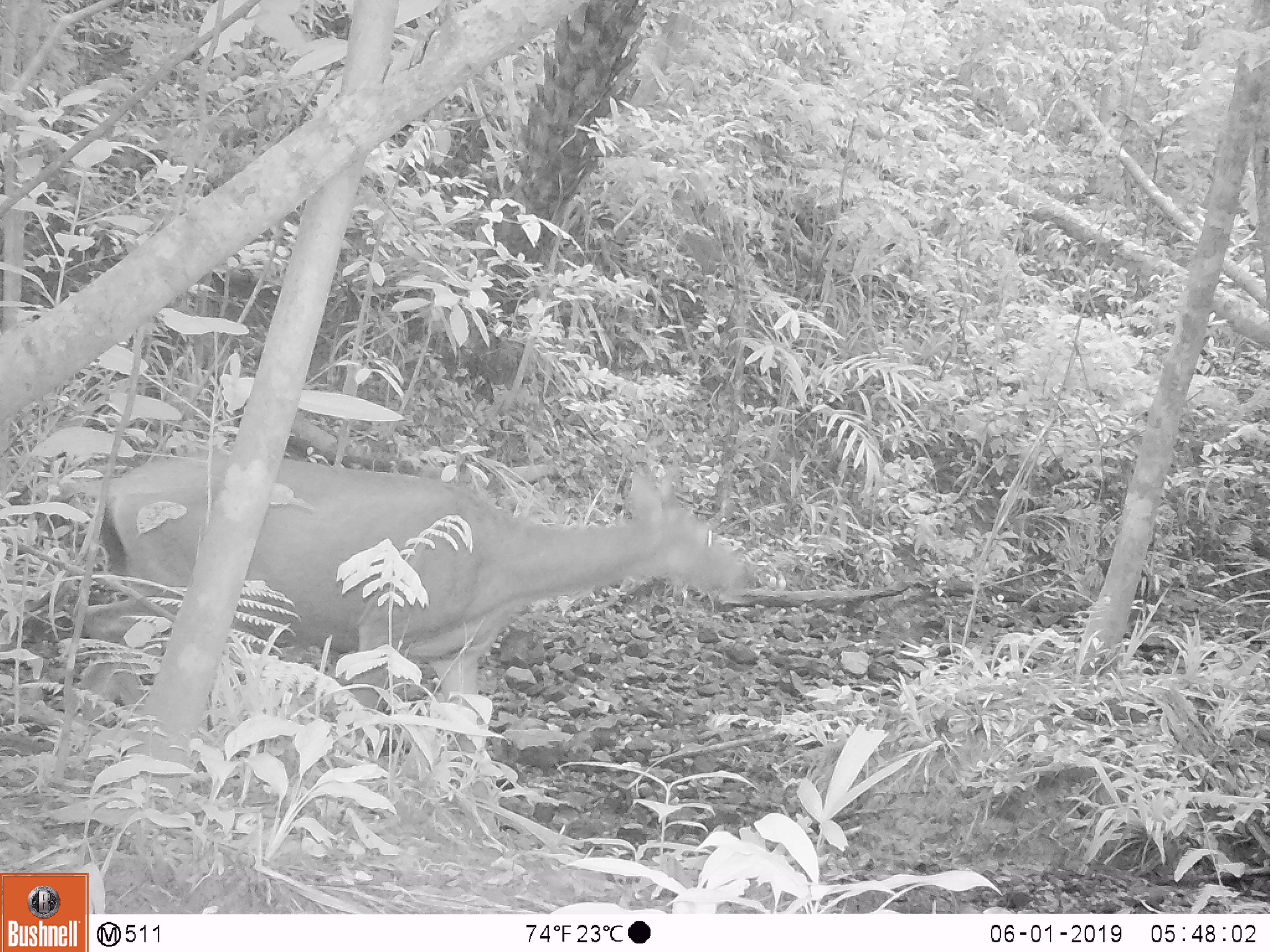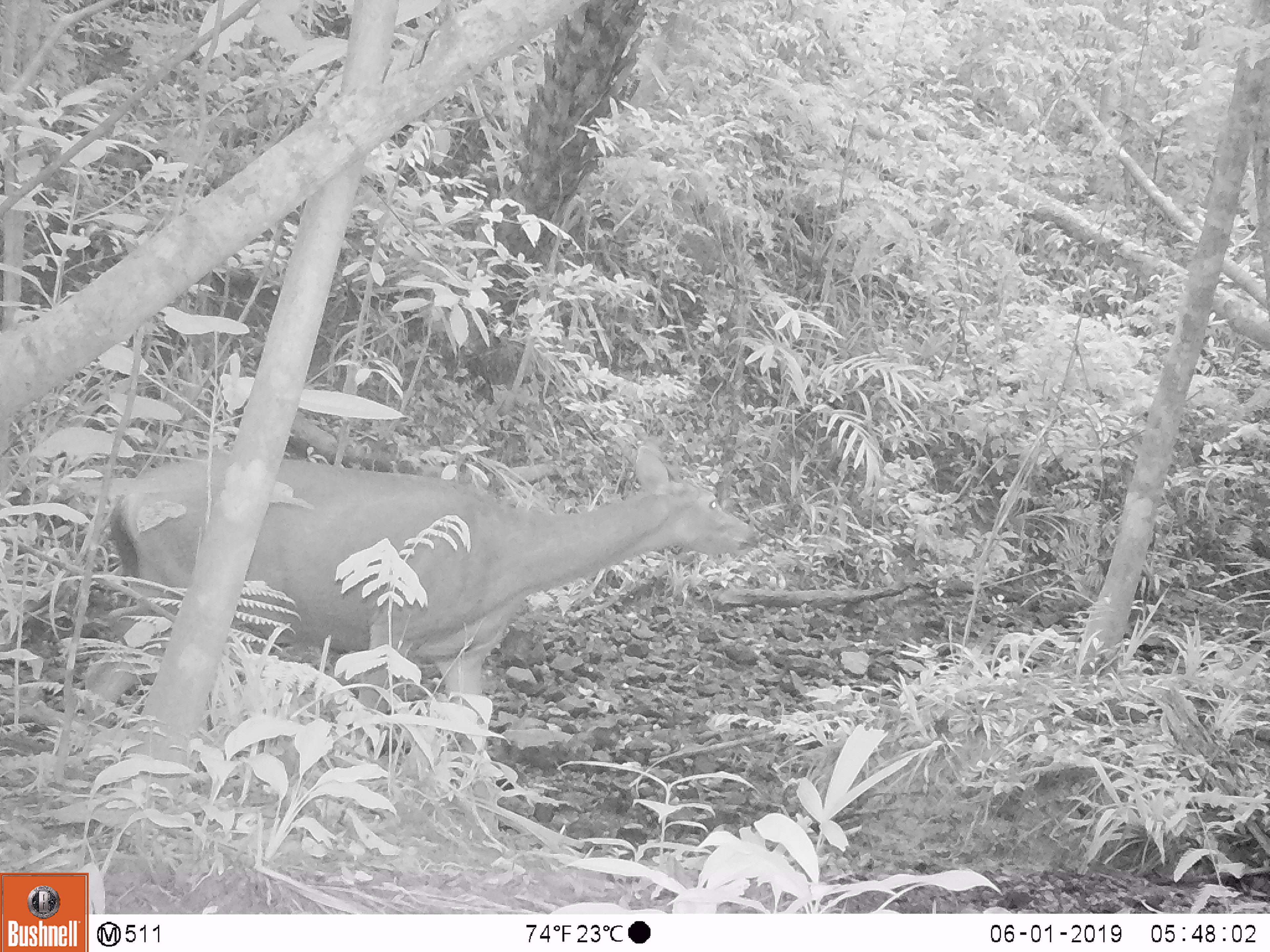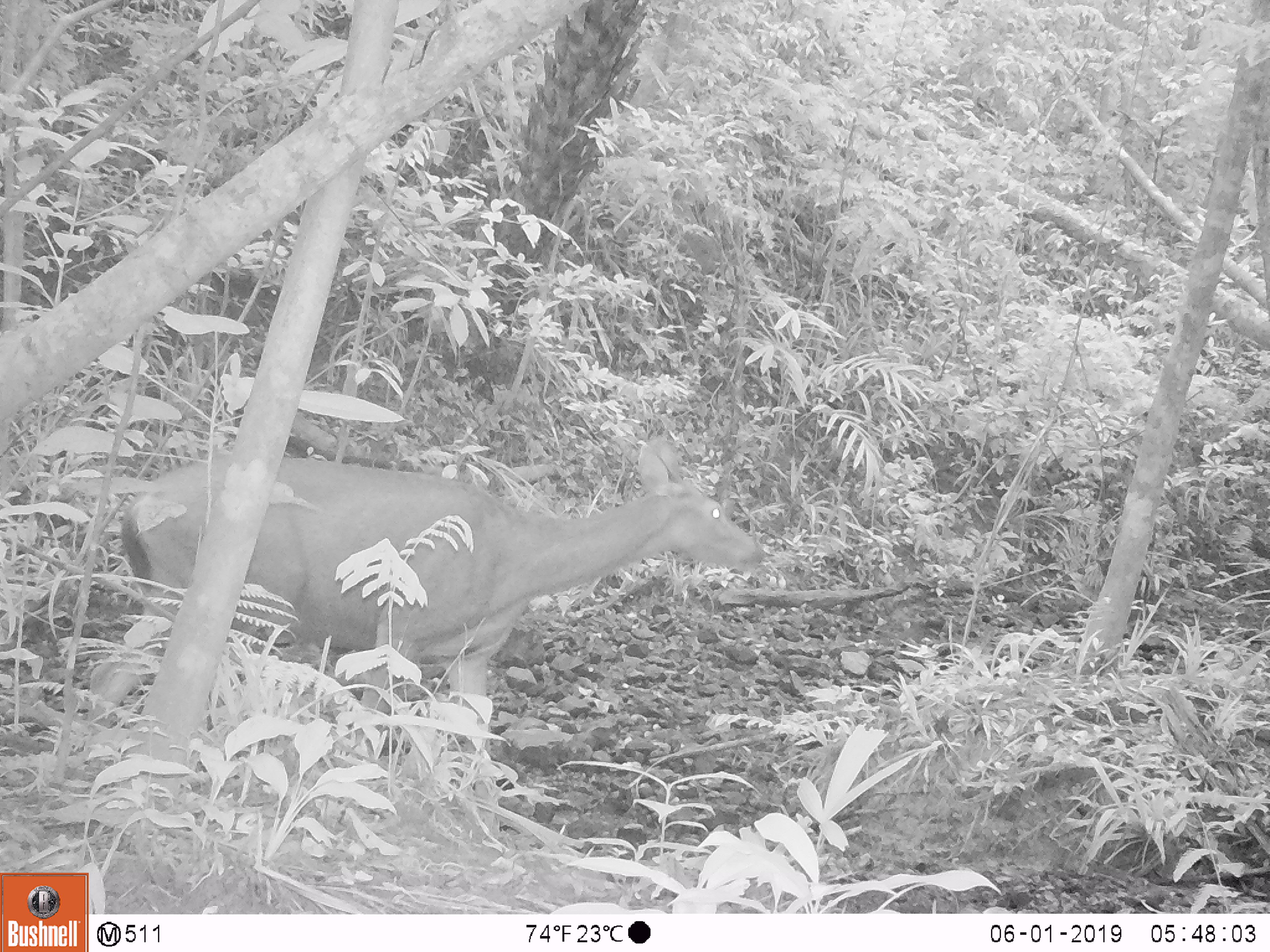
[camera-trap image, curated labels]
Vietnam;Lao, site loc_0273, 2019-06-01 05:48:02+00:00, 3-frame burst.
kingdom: Animalia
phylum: Chordata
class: Mammalia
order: Artiodactyla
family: Cervidae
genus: Rusa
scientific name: Rusa unicolor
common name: sambar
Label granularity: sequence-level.